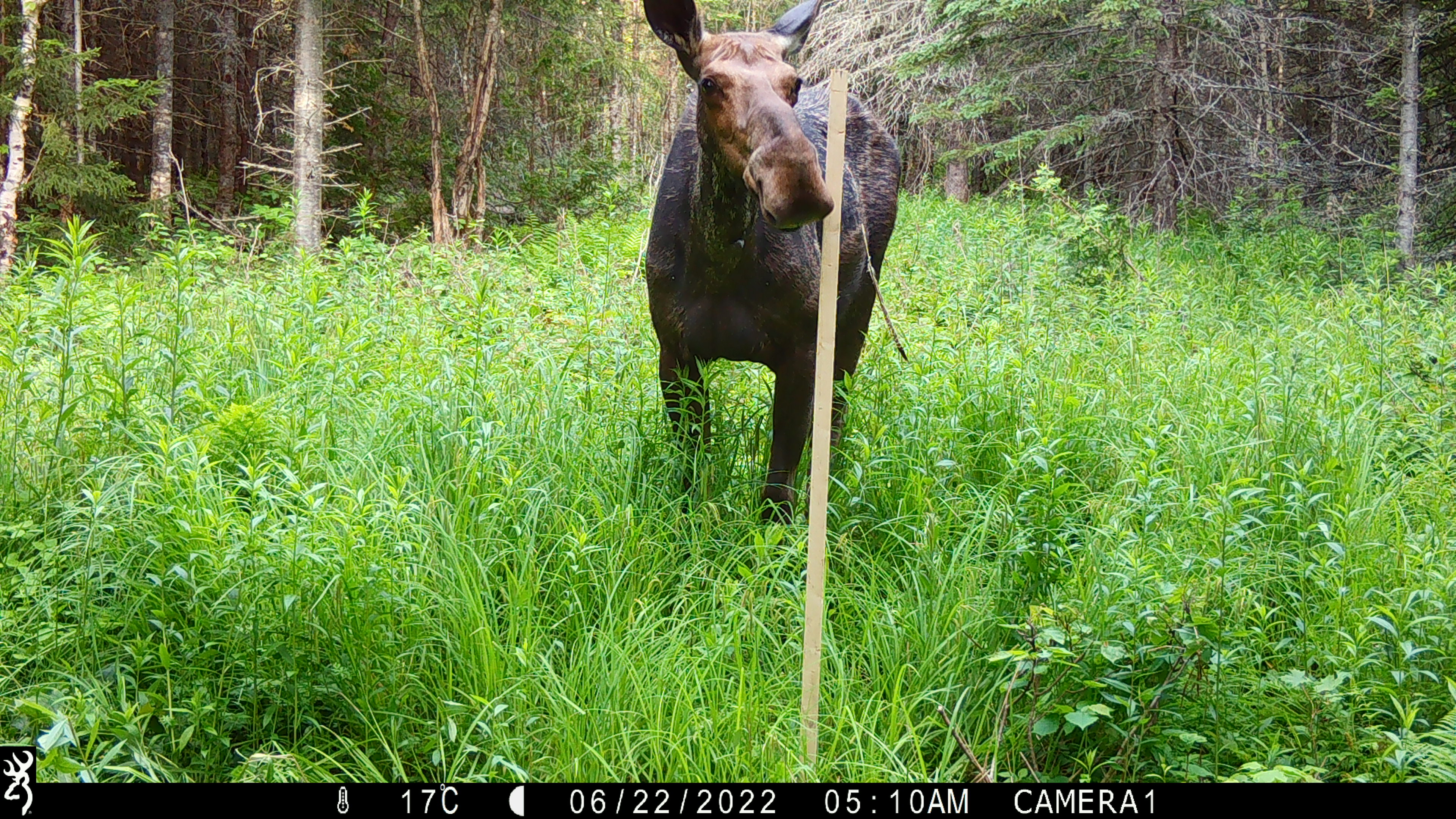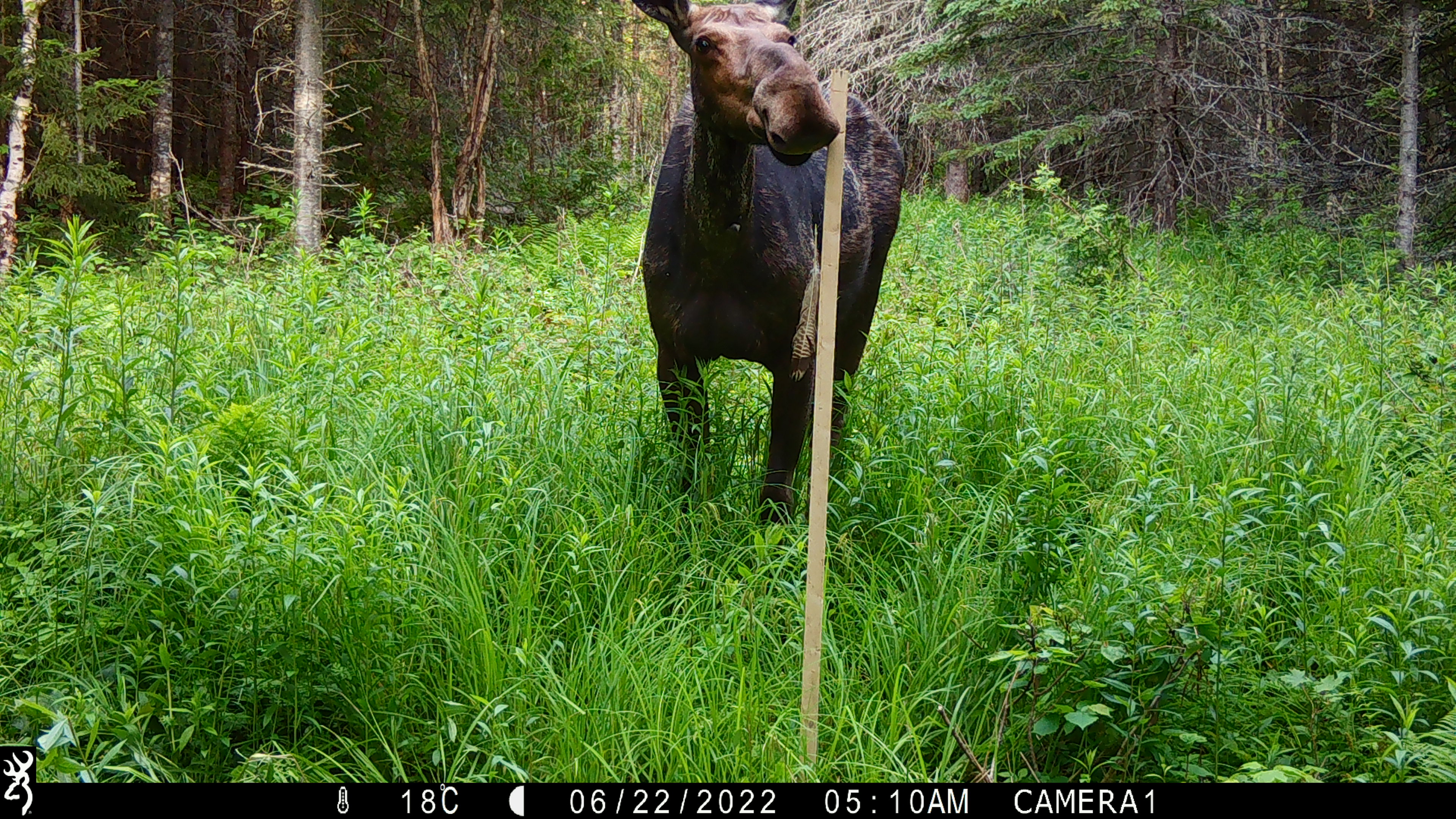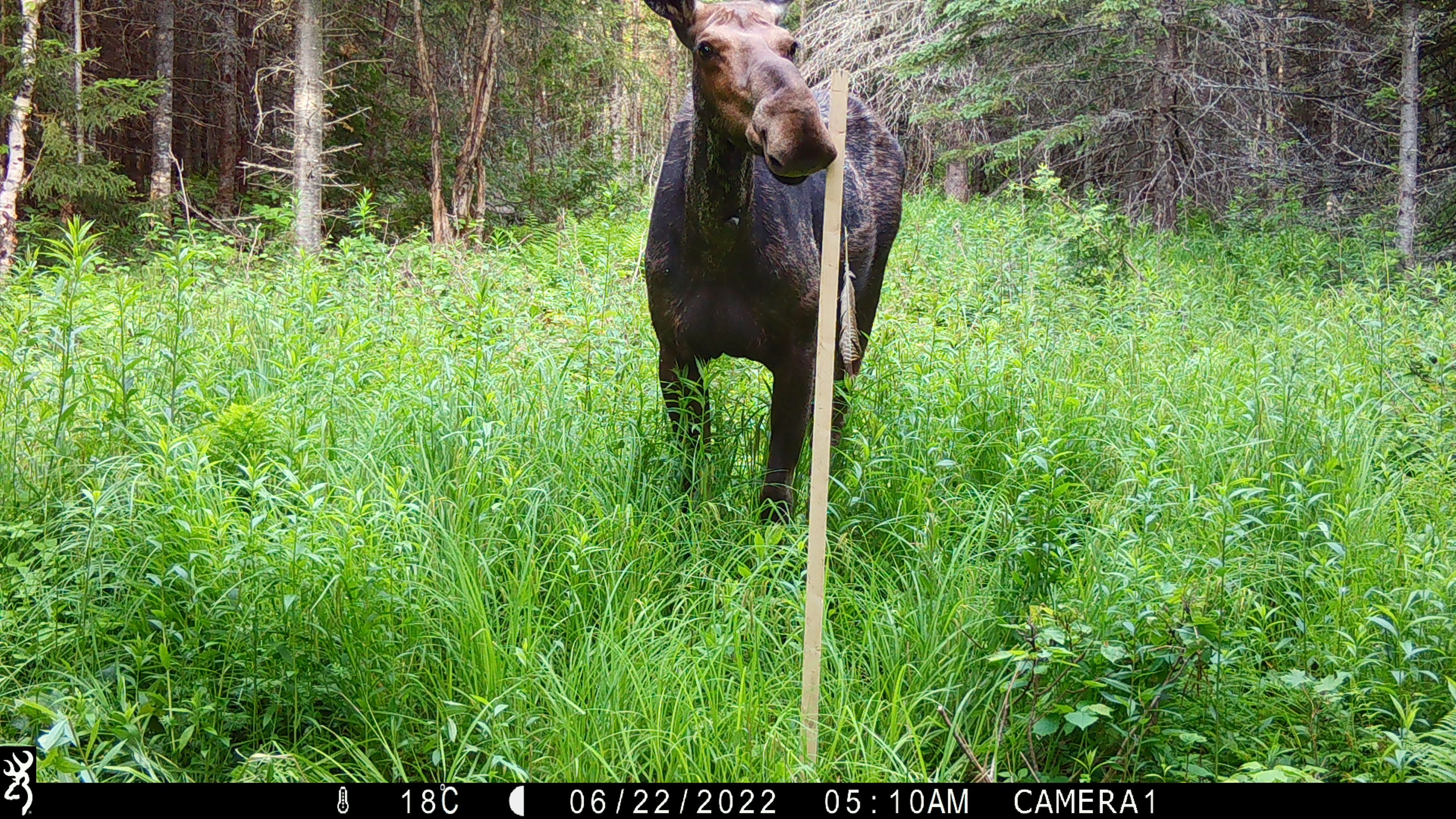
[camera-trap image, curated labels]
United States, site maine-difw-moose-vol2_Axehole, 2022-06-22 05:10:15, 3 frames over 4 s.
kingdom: Animalia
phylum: Chordata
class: Mammalia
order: Artiodactyla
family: Cervidae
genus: Alces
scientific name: Alces alces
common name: moose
Moose (Alces alces).